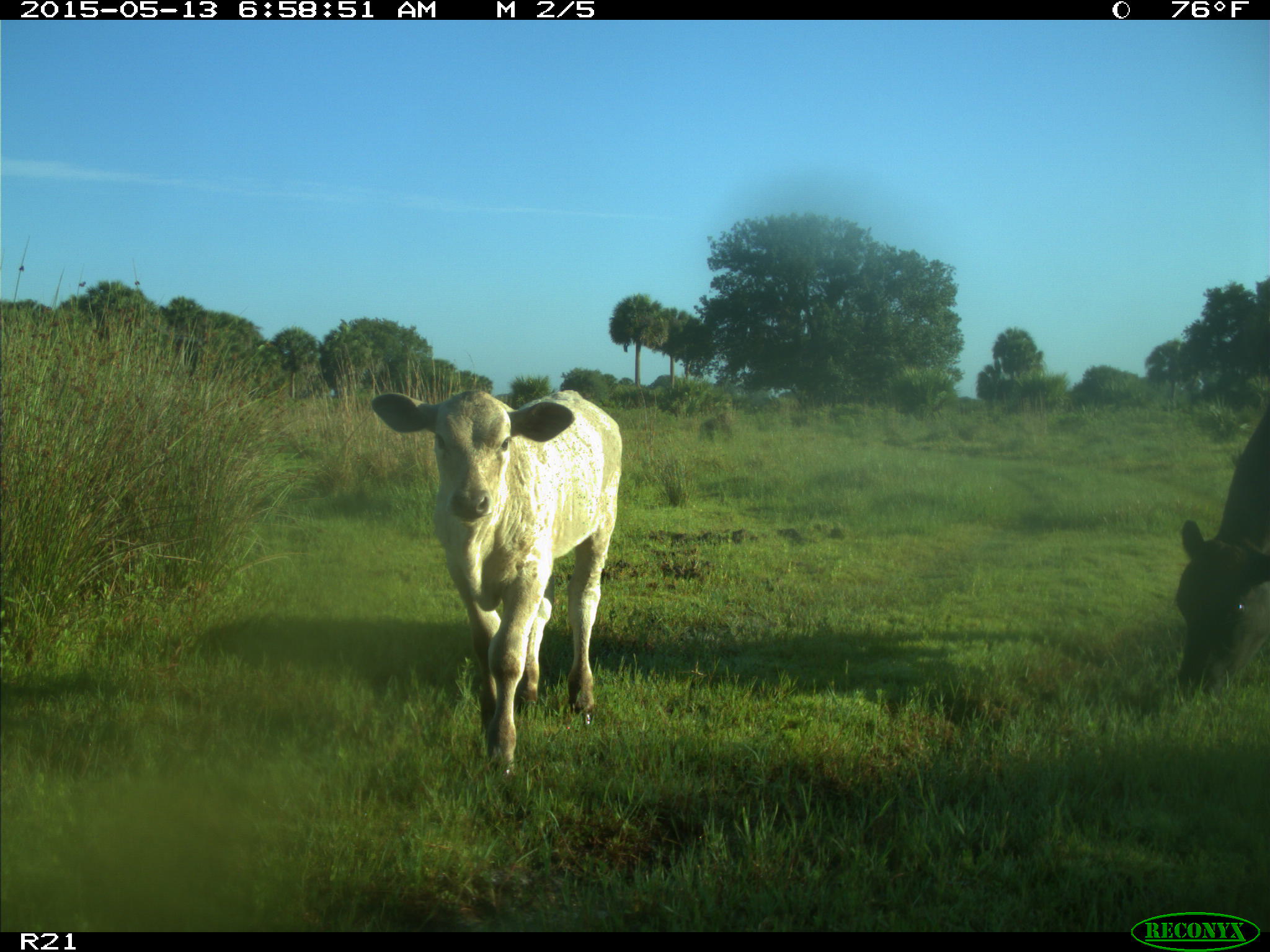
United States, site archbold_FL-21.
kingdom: Animalia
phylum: Chordata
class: Mammalia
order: Artiodactyla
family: Bovidae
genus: Bos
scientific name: Bos taurus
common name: domestic cow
Bos taurus (domestic cow).